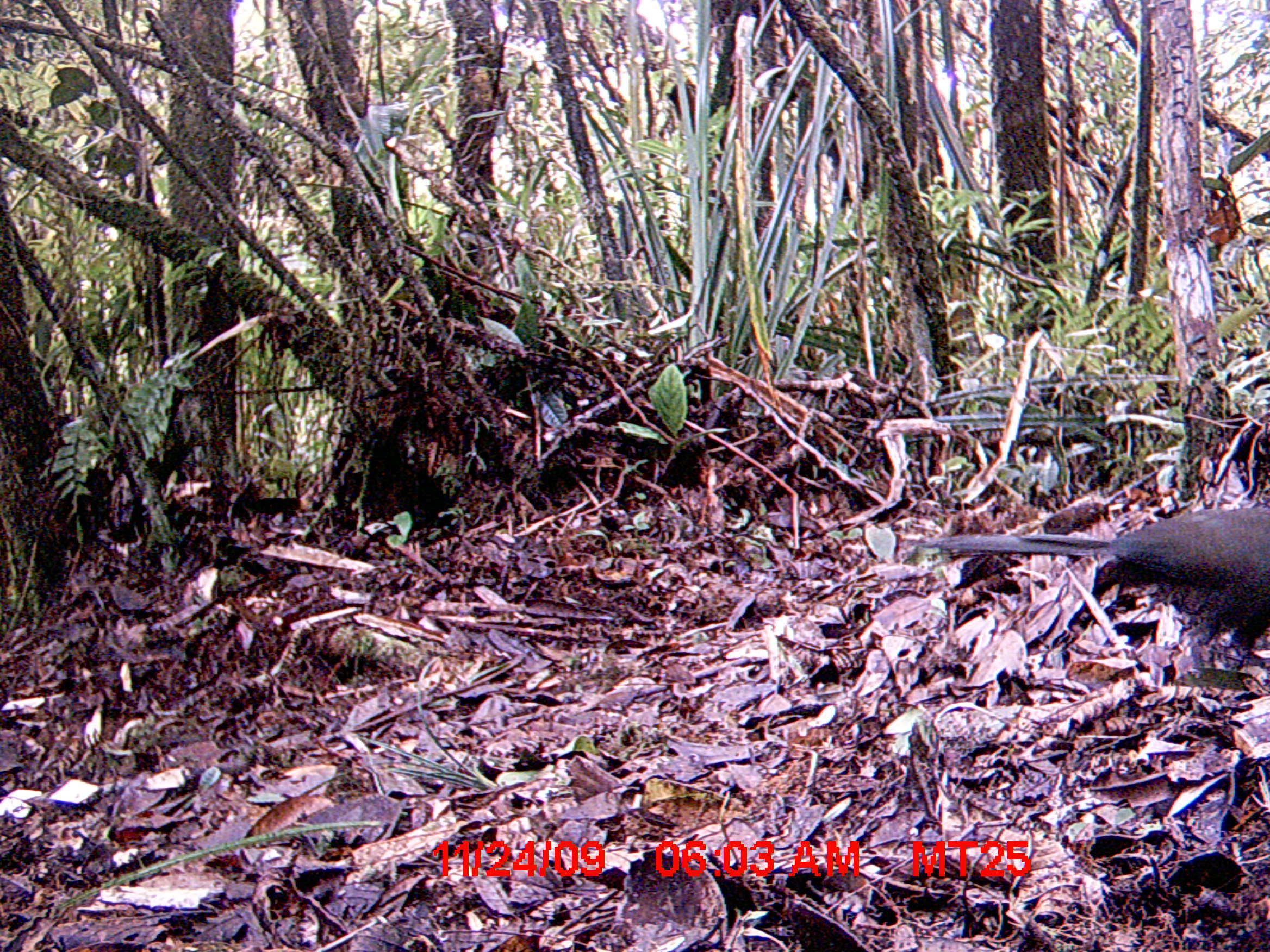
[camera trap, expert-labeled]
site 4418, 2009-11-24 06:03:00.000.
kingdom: Animalia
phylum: Chordata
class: Aves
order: Cuculiformes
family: Cuculidae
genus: Coua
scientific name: Coua serriana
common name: red-breasted coua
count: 1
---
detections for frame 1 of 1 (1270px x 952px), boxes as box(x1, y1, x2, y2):
coua serriana: box(921, 504, 1270, 667)